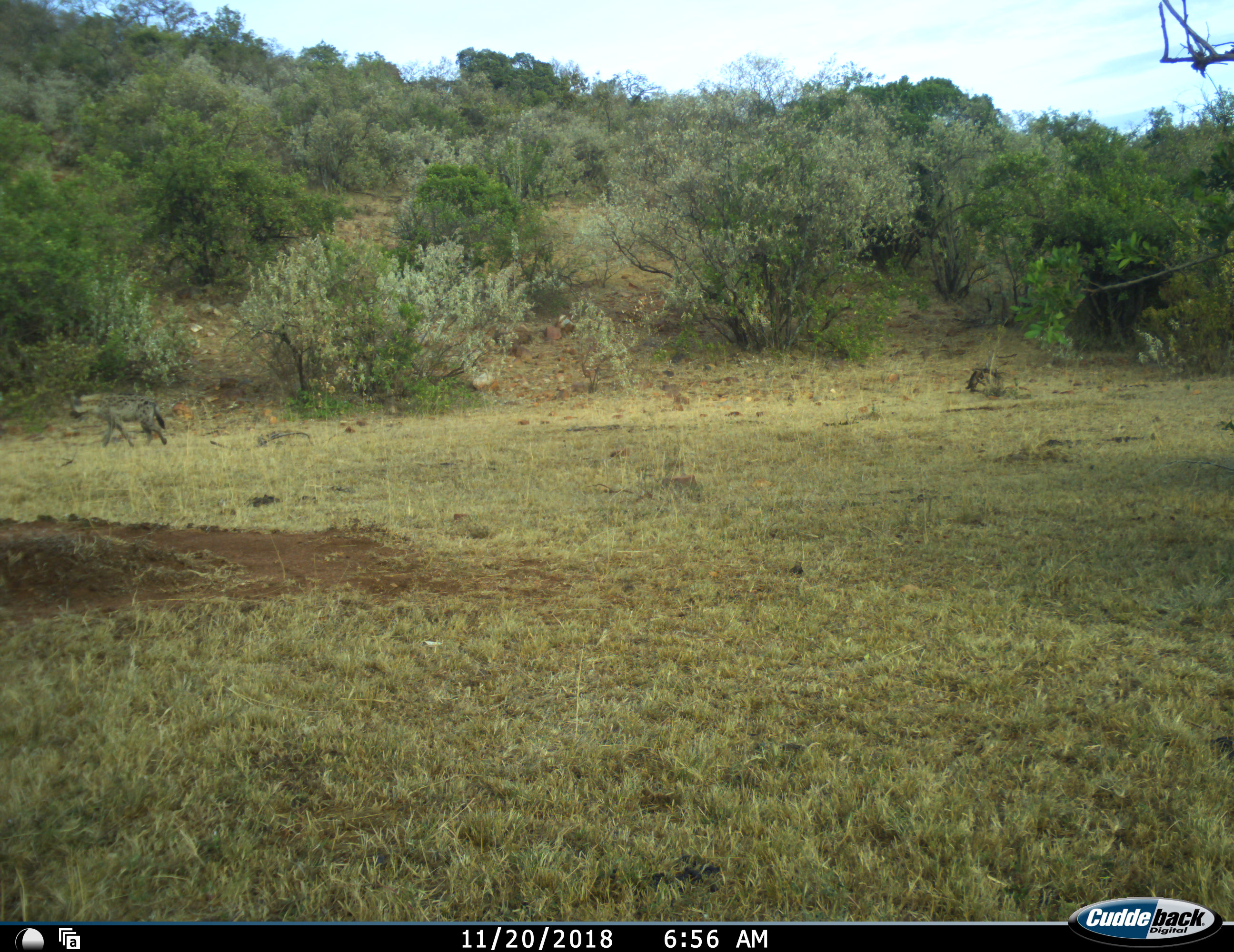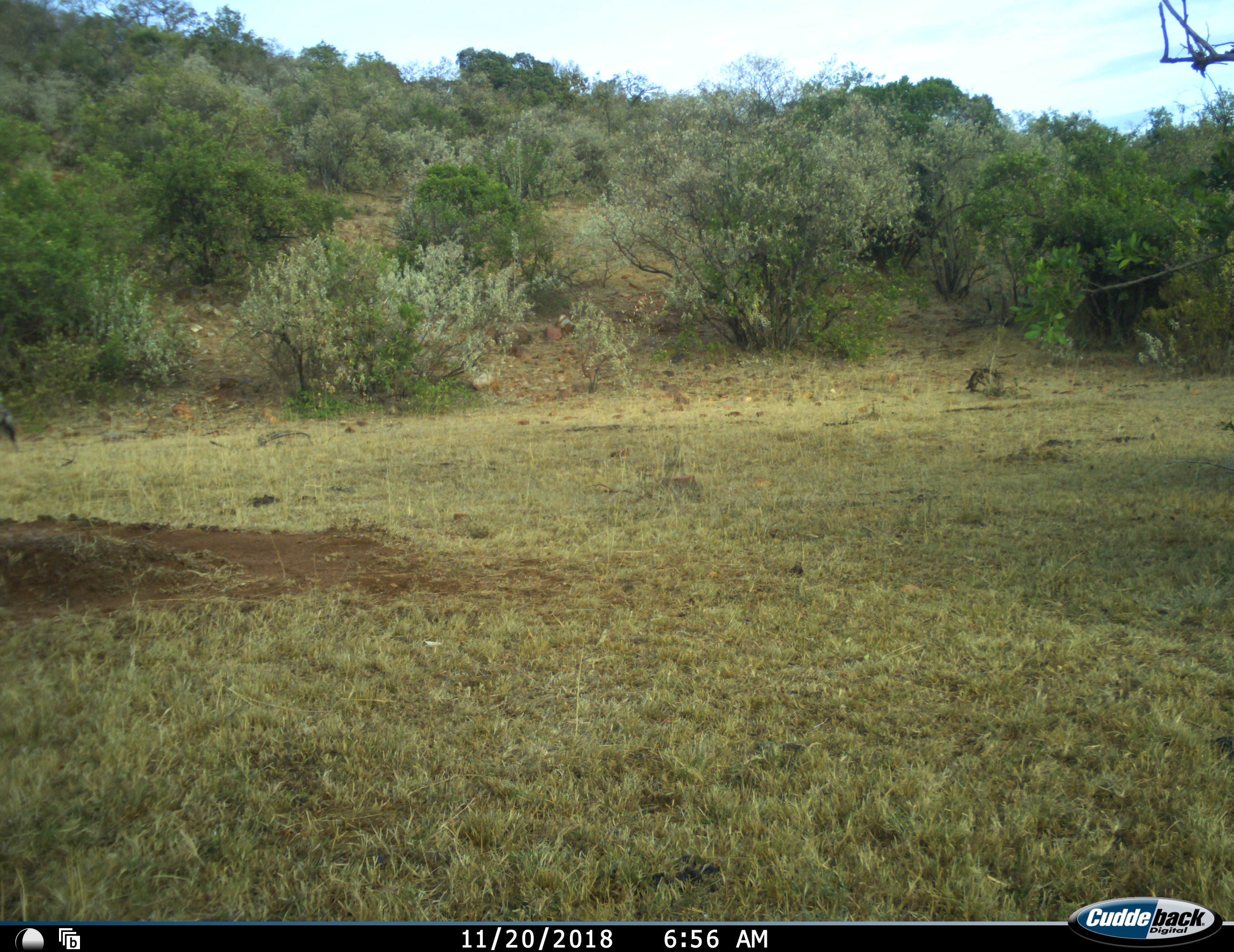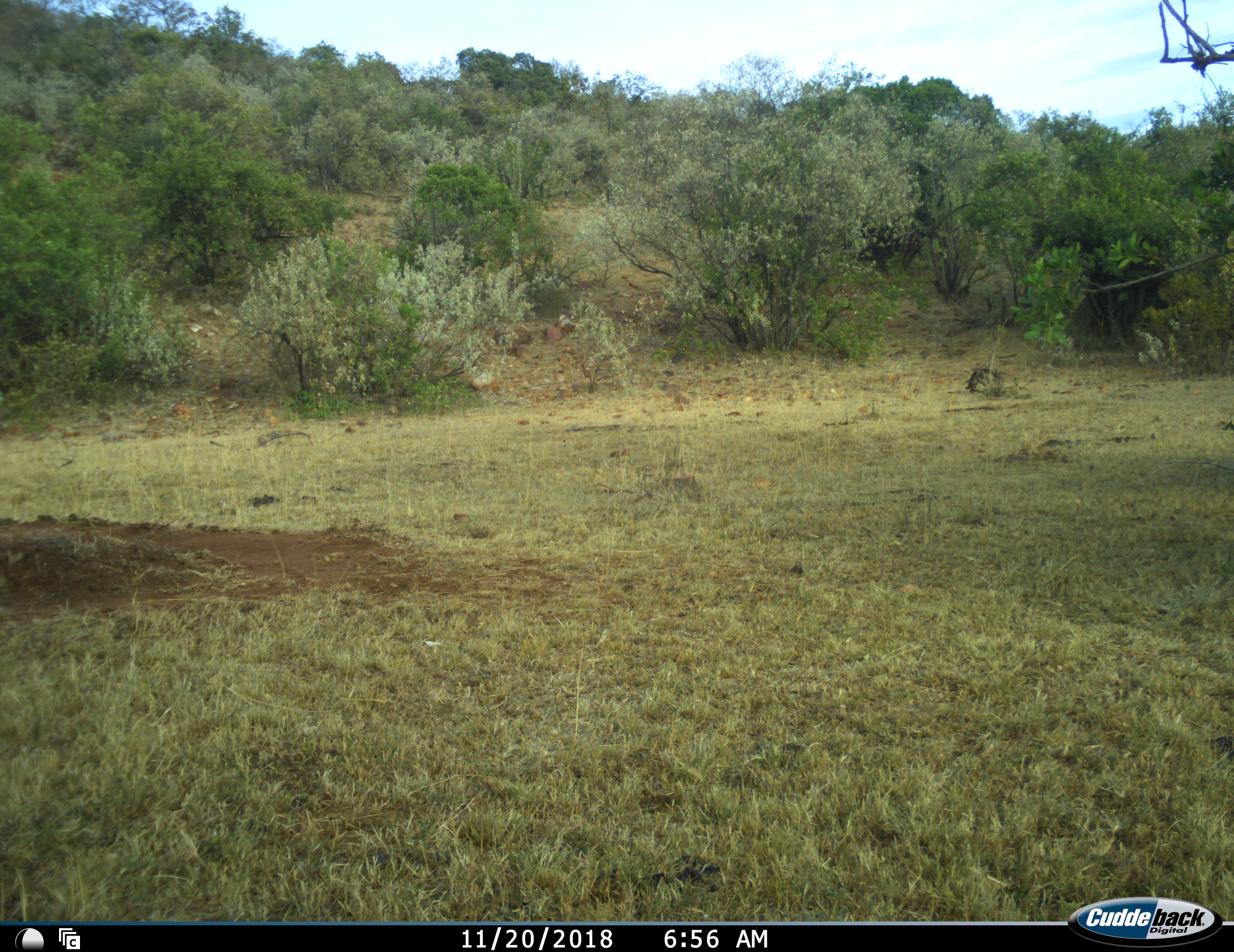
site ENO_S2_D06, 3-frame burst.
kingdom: Animalia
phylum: Chordata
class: Mammalia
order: Carnivora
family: Hyaenidae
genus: Crocuta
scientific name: Crocuta crocuta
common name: spotted hyena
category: hyenaspotted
Hyenaspotted (spotted hyena) (Crocuta crocuta), count 1. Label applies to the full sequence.